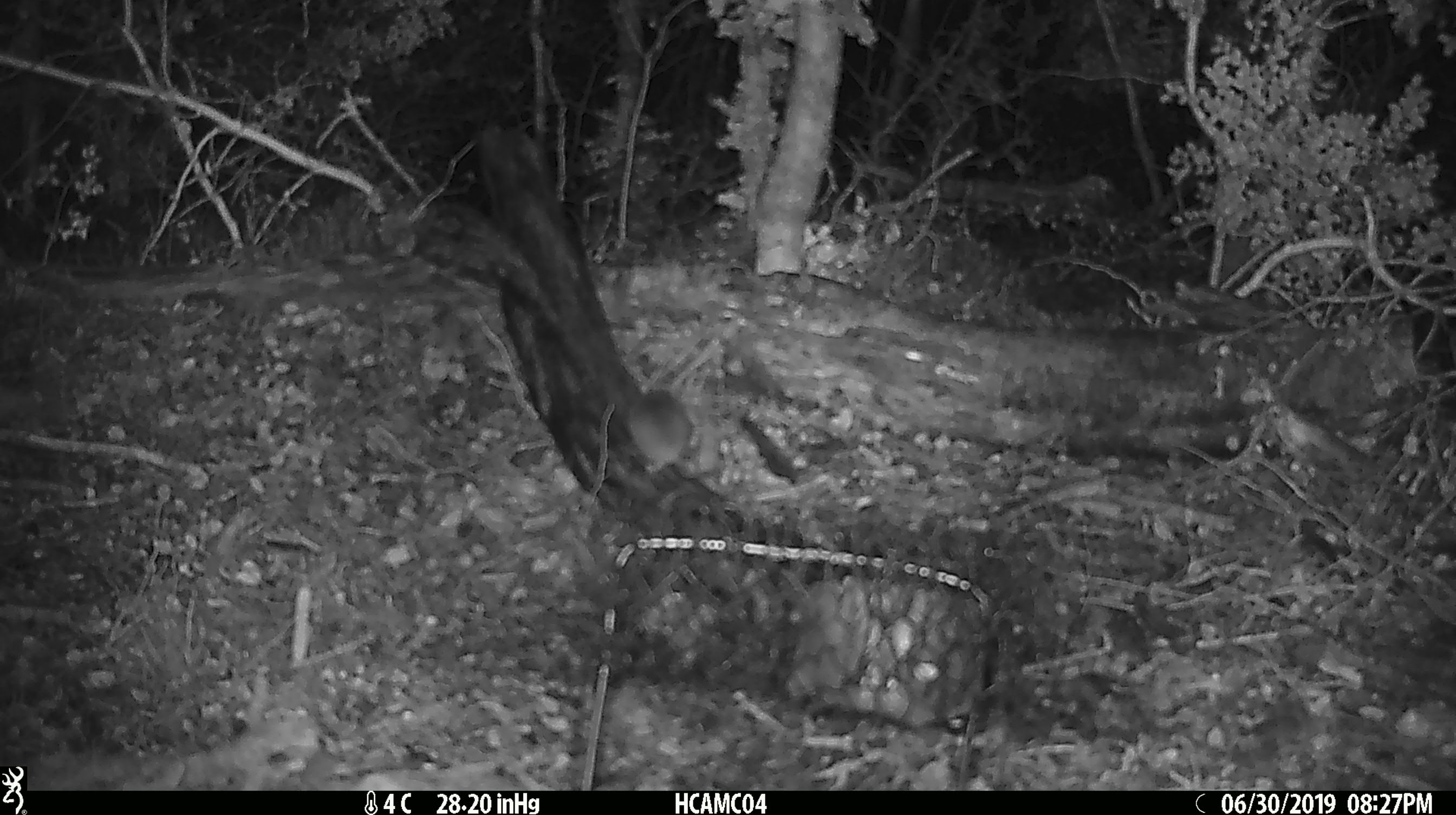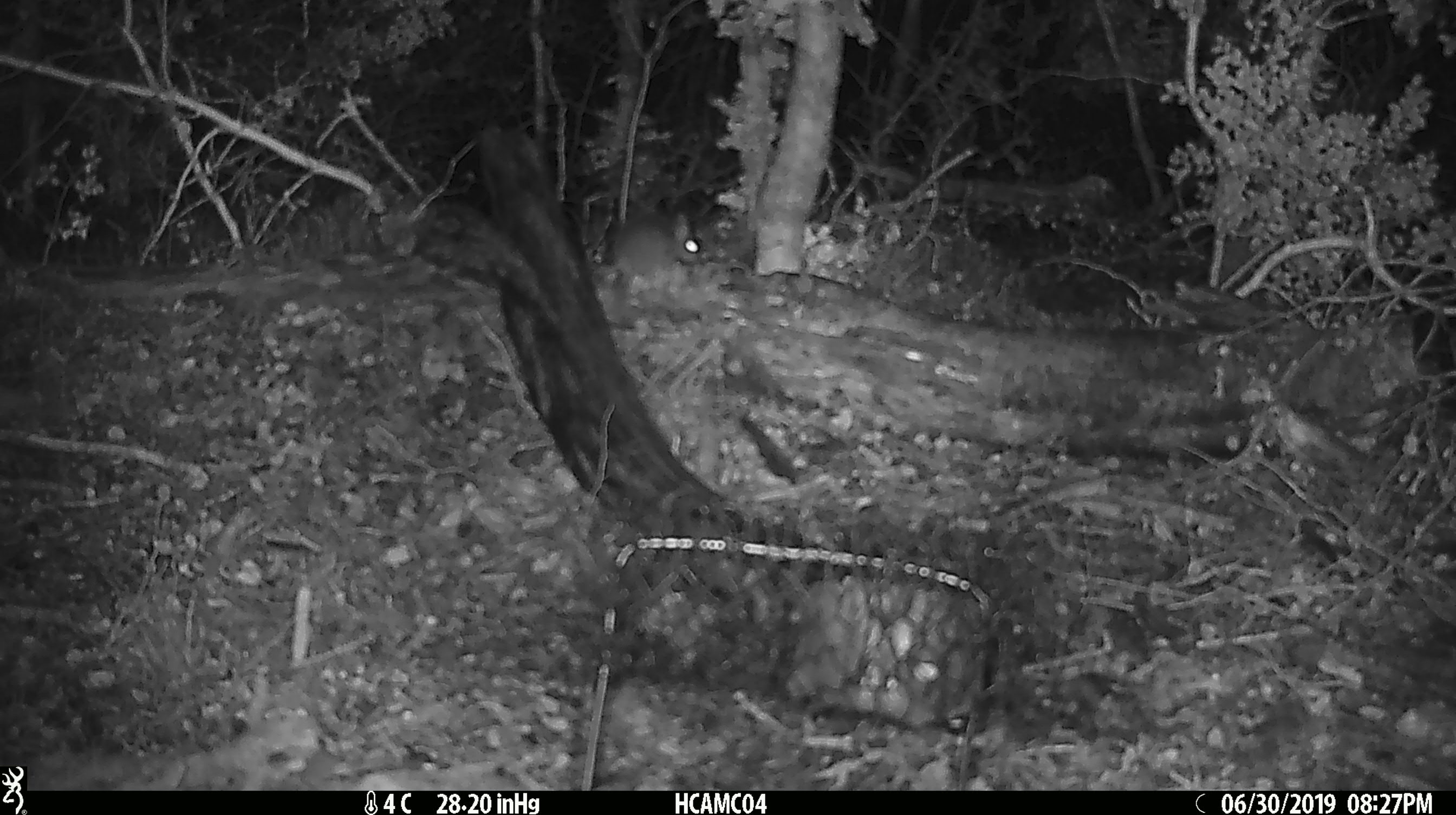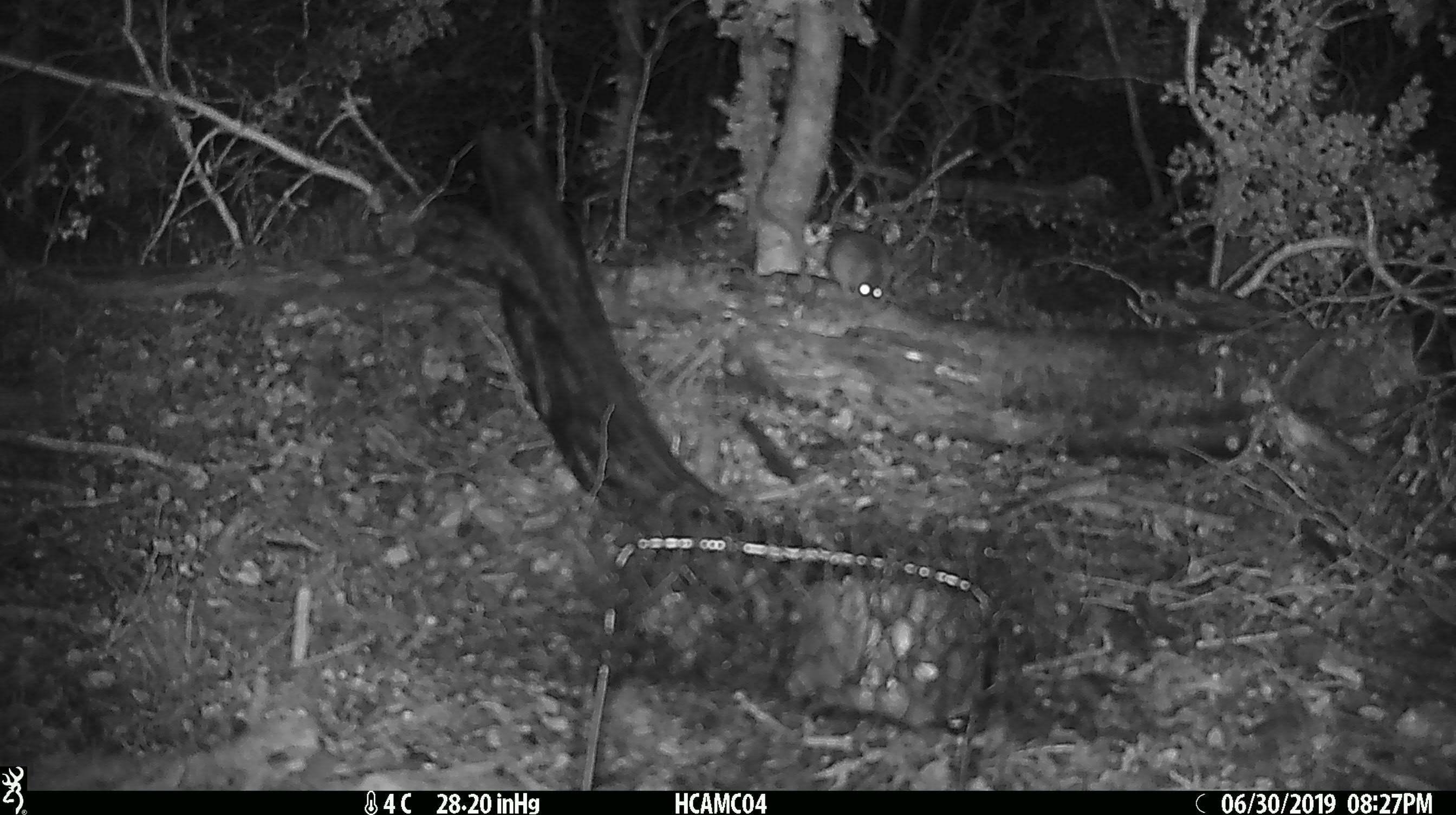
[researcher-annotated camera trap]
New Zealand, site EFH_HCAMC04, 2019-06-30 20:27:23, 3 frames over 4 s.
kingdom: Animalia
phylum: Chordata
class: Mammalia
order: Rodentia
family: Muridae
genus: Mus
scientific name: Mus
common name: mouse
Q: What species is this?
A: Mouse (Mus).